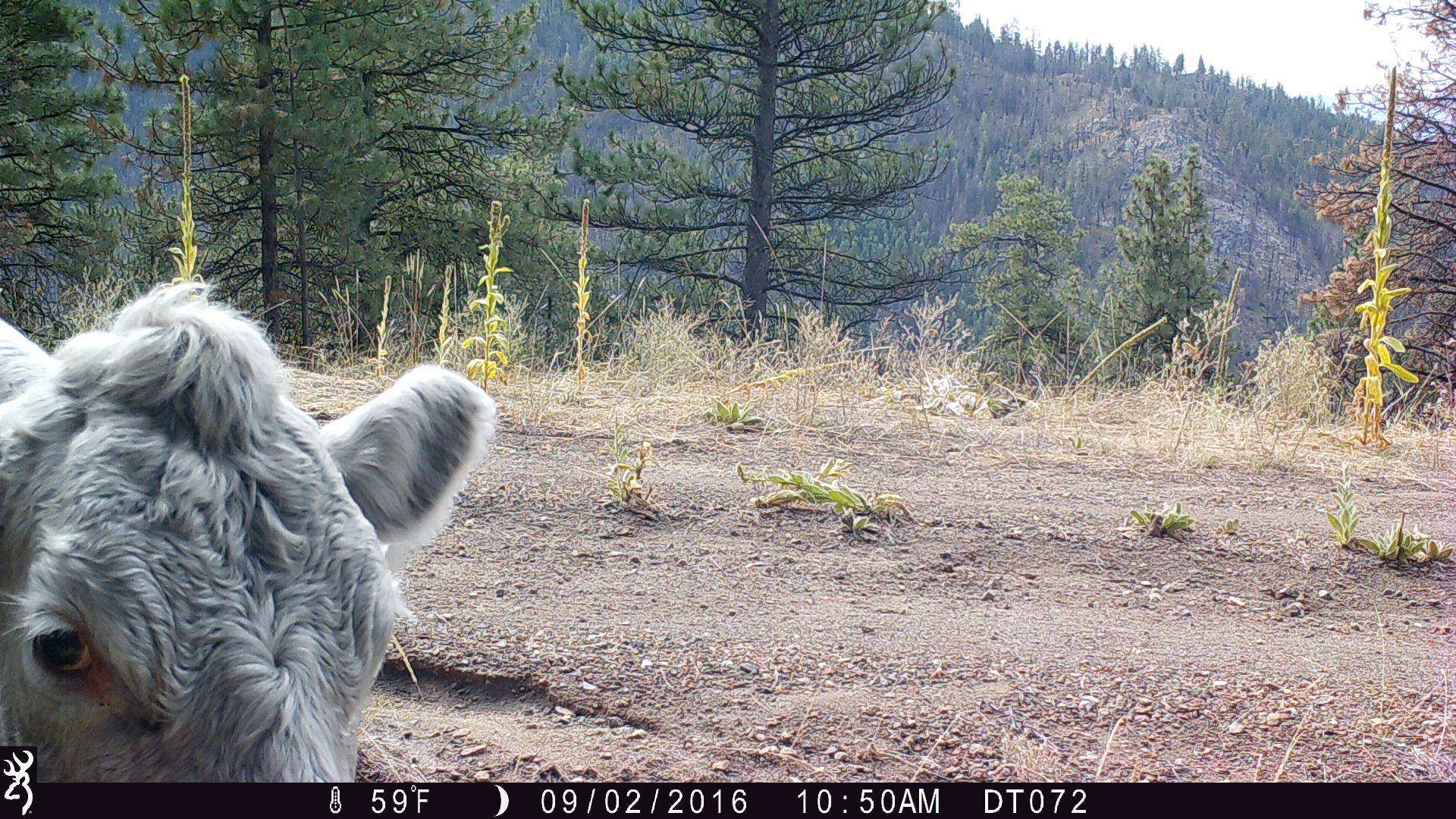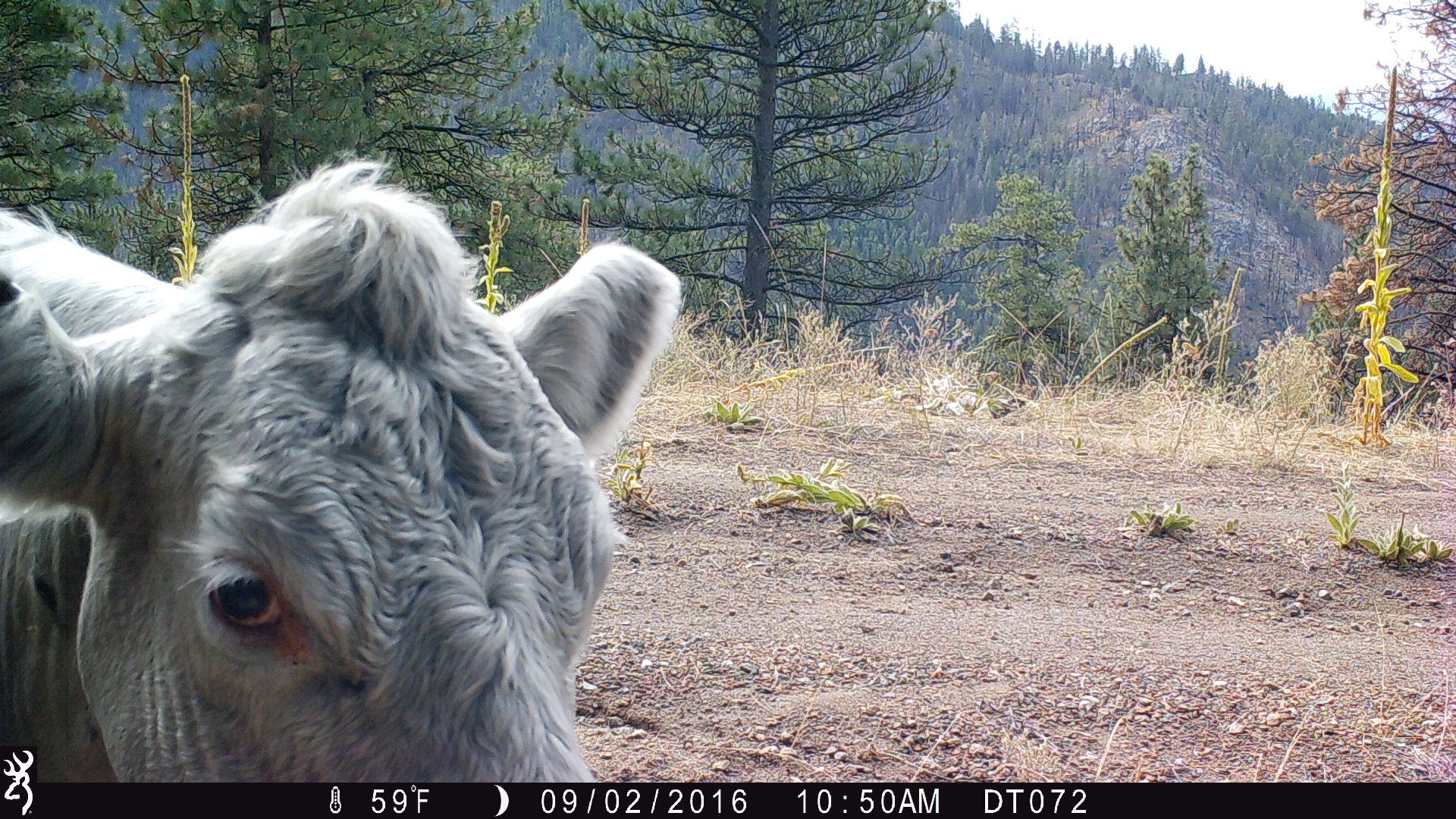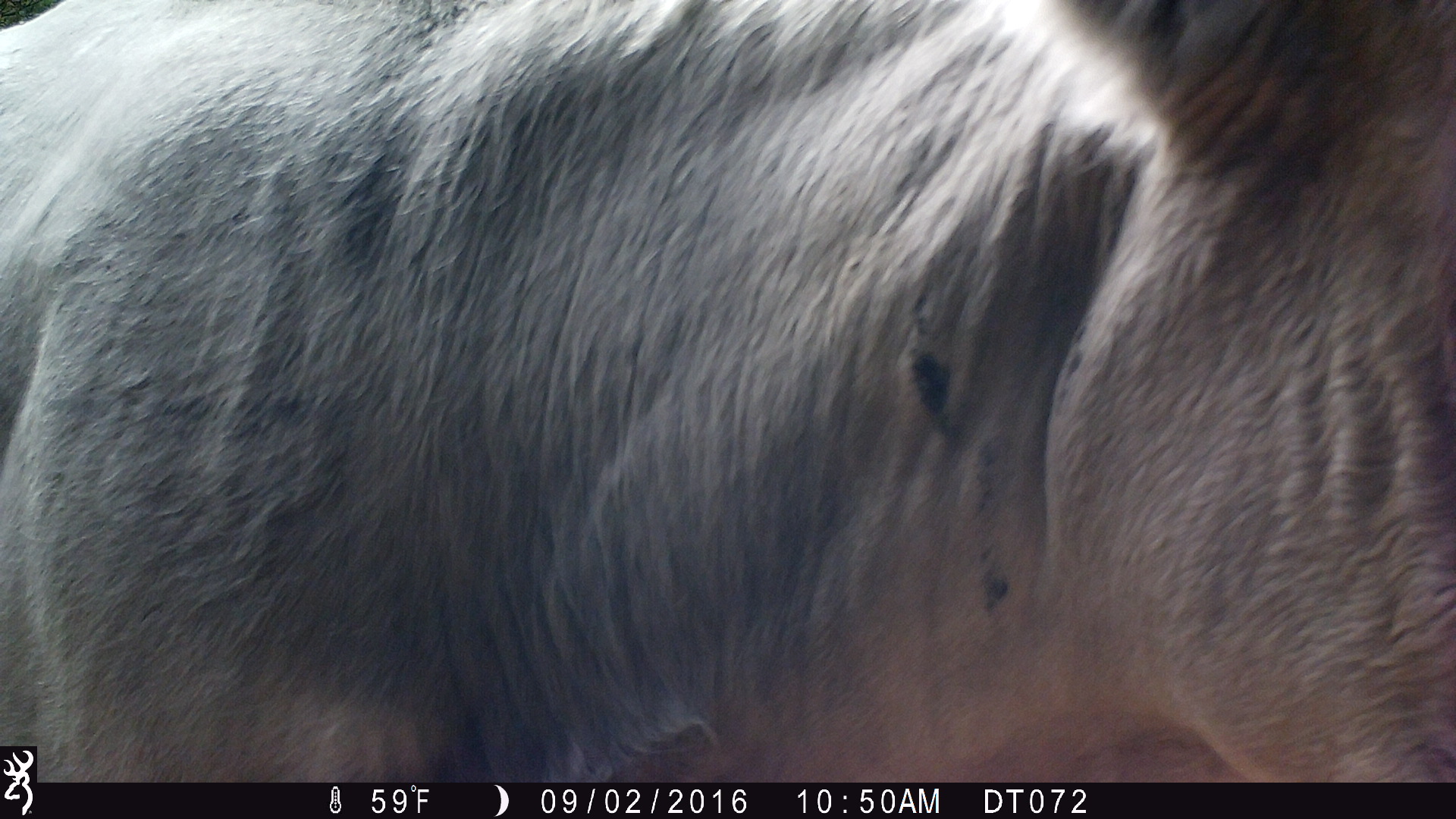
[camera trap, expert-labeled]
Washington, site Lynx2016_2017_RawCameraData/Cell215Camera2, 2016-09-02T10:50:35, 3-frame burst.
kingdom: Animalia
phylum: Chordata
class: Mammalia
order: Artiodactyla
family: Bovidae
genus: Bos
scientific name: Bos taurus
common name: domestic cattle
Domestic cattle (Bos taurus). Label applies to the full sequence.